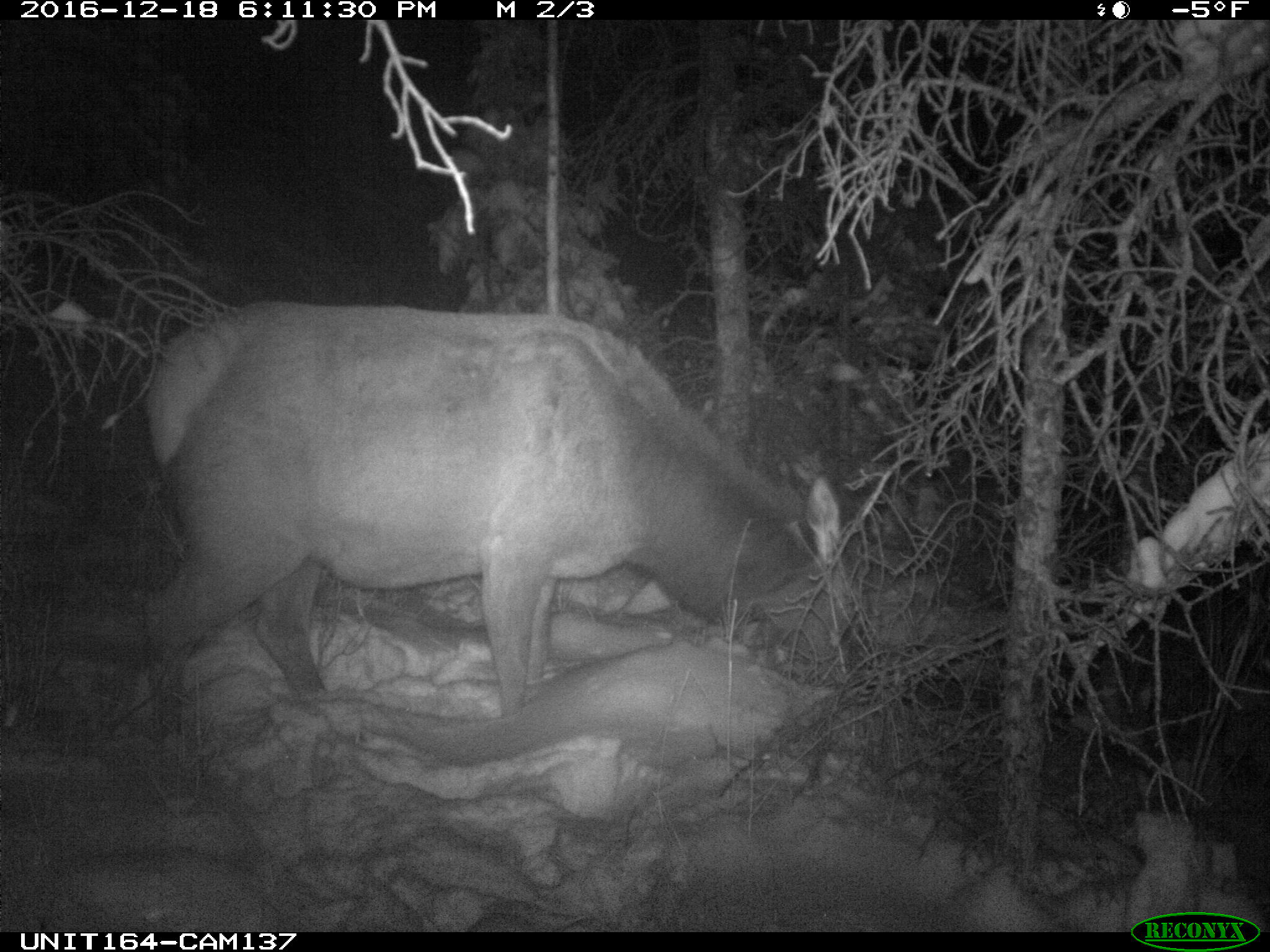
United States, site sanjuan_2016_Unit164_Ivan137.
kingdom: Animalia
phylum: Chordata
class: Mammalia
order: Artiodactyla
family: Cervidae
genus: Cervus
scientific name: Cervus elaphus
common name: red deer